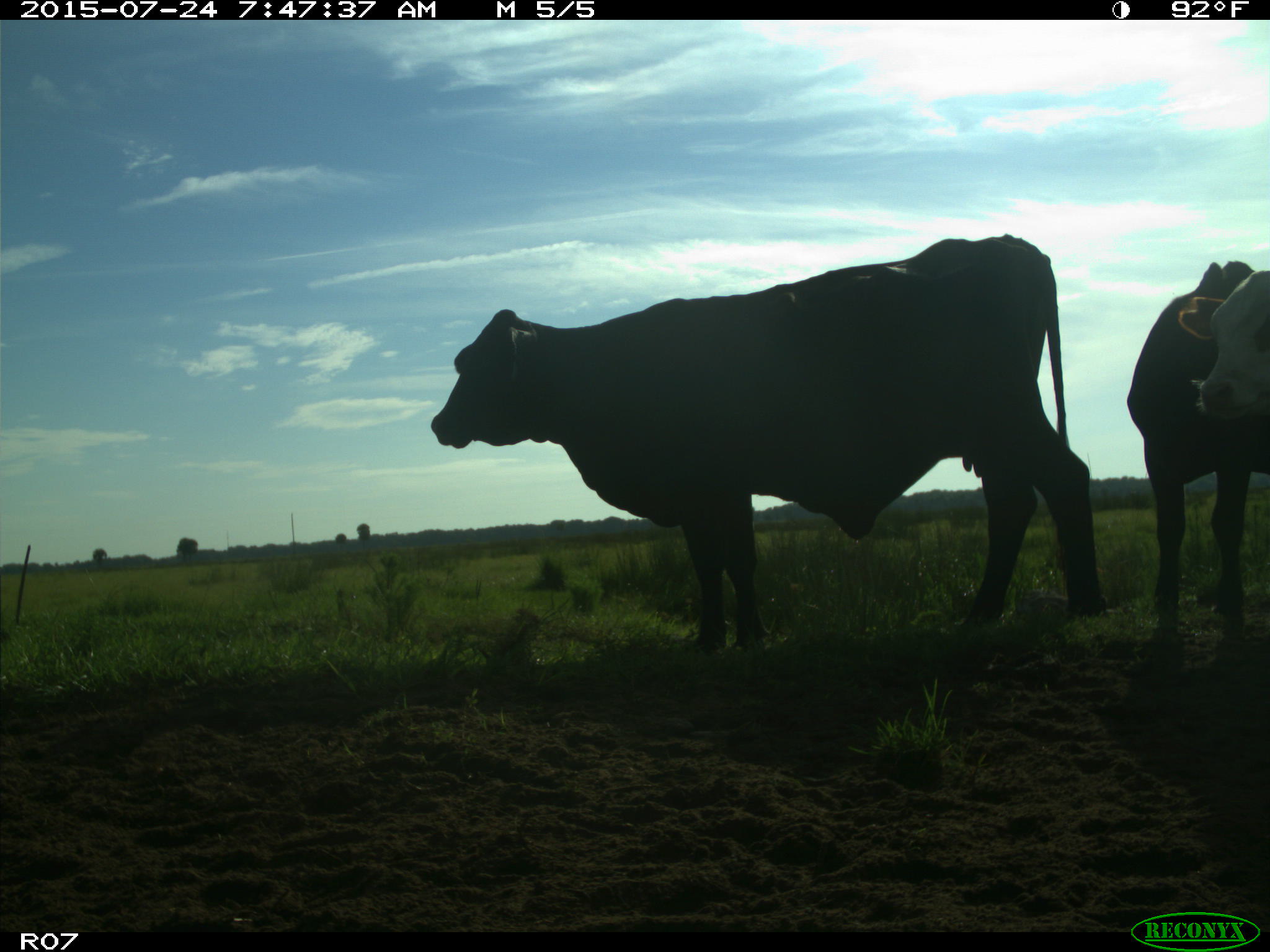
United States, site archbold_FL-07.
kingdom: Animalia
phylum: Chordata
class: Mammalia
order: Artiodactyla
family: Bovidae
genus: Bos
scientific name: Bos taurus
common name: domestic cow